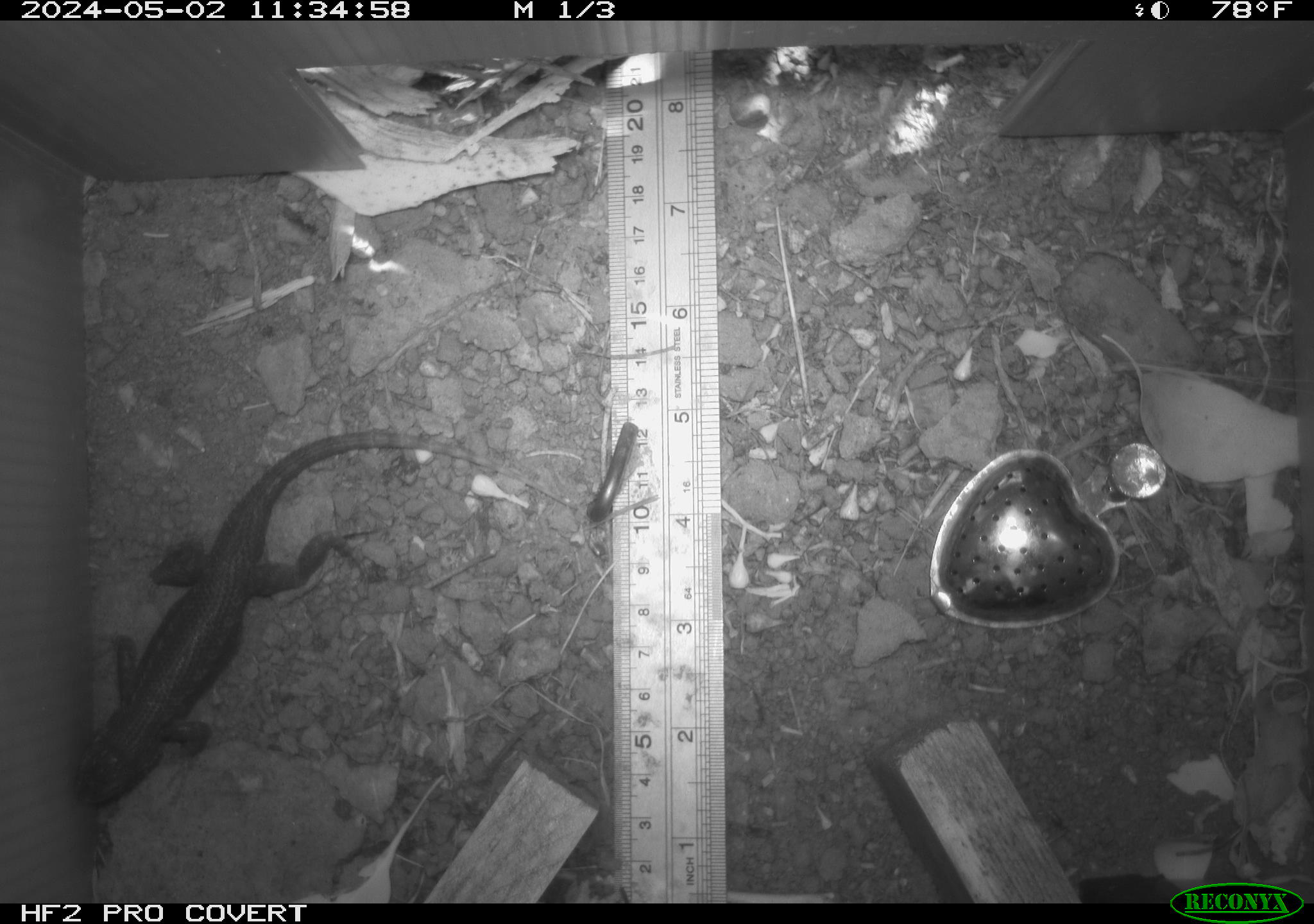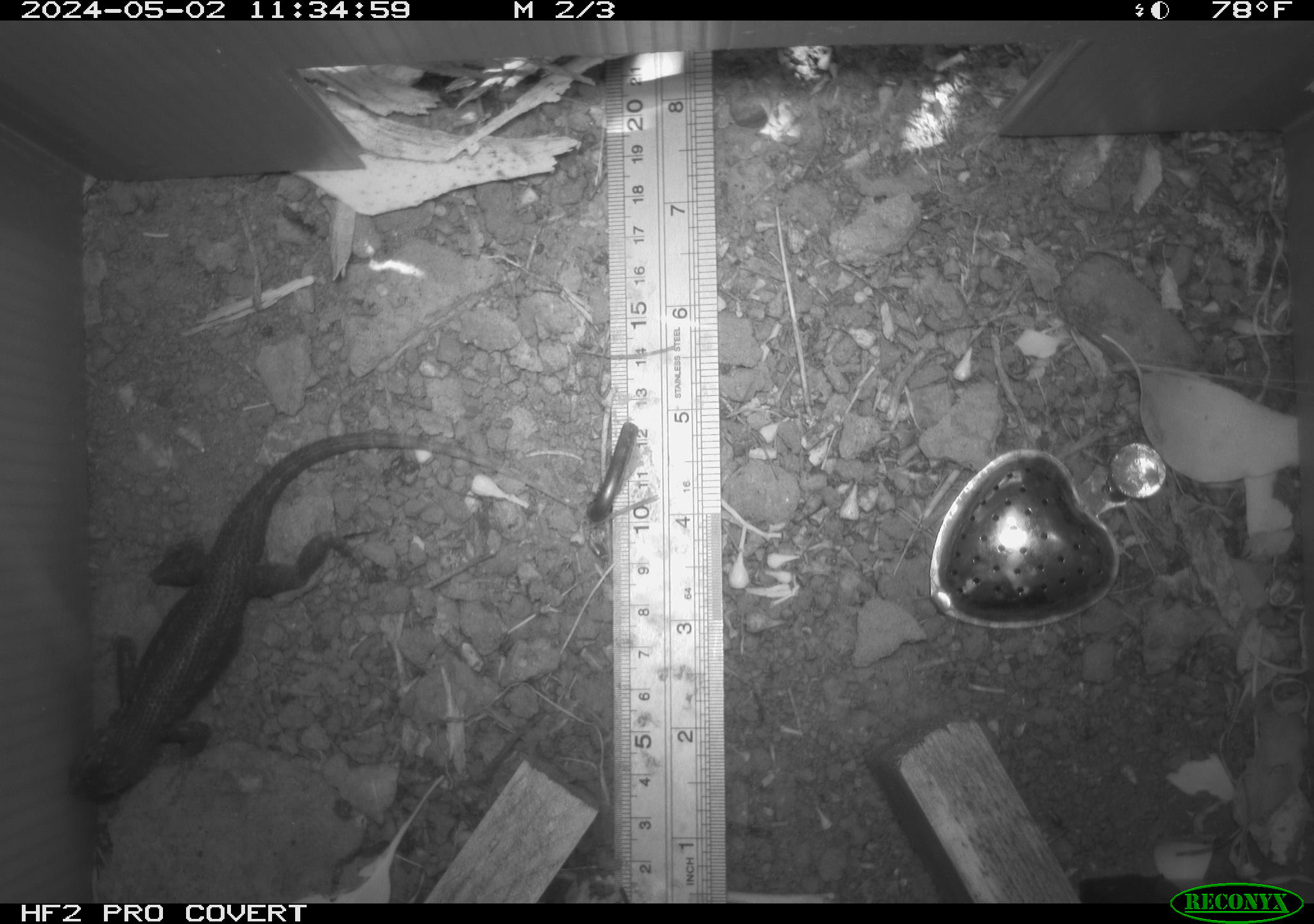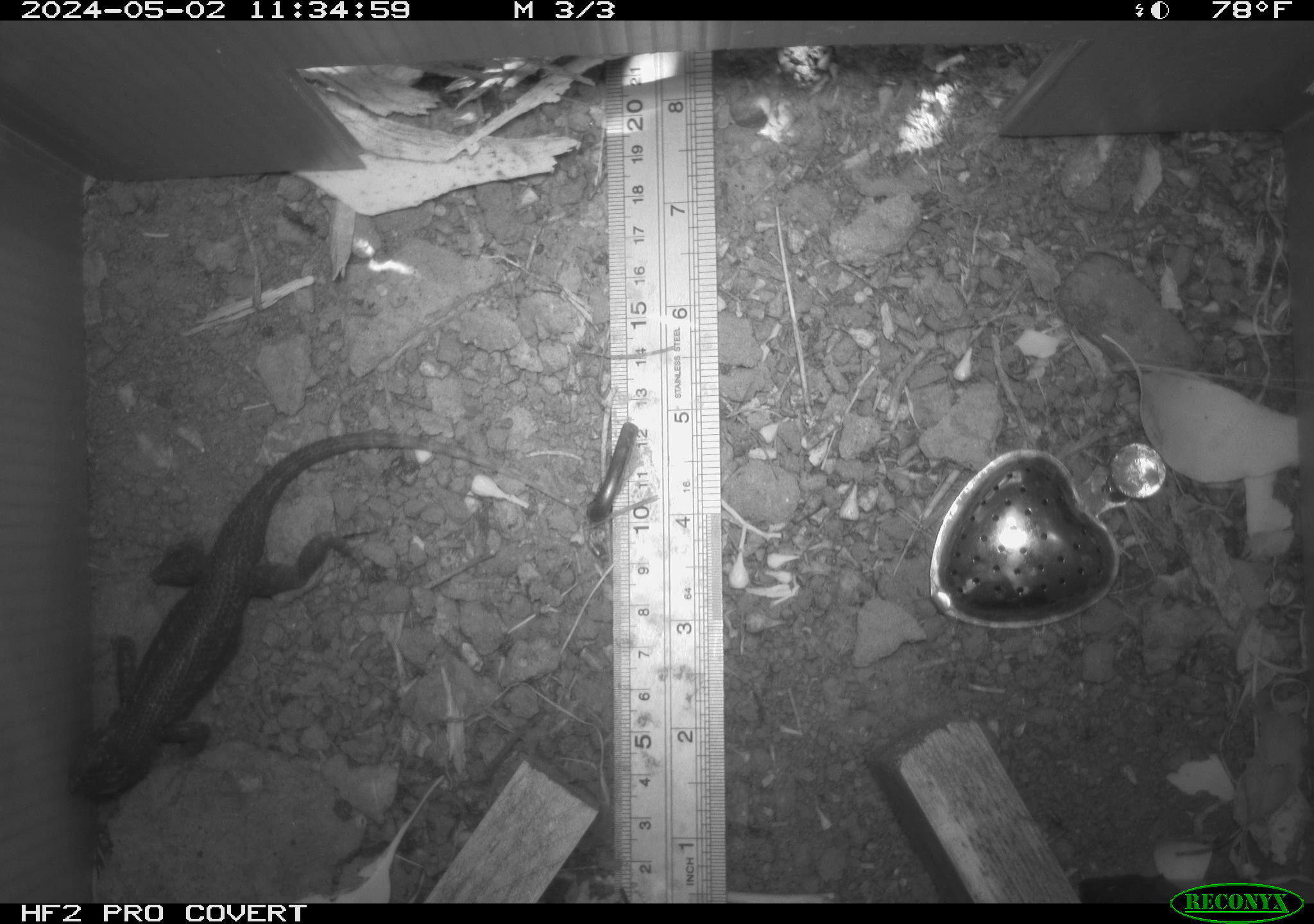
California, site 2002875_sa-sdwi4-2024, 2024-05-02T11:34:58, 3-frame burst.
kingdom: Animalia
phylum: Chordata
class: Reptilia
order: Squamata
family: Phrynosomatidae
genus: Sceloporus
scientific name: Sceloporus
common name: spiny lizards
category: sceloporus species